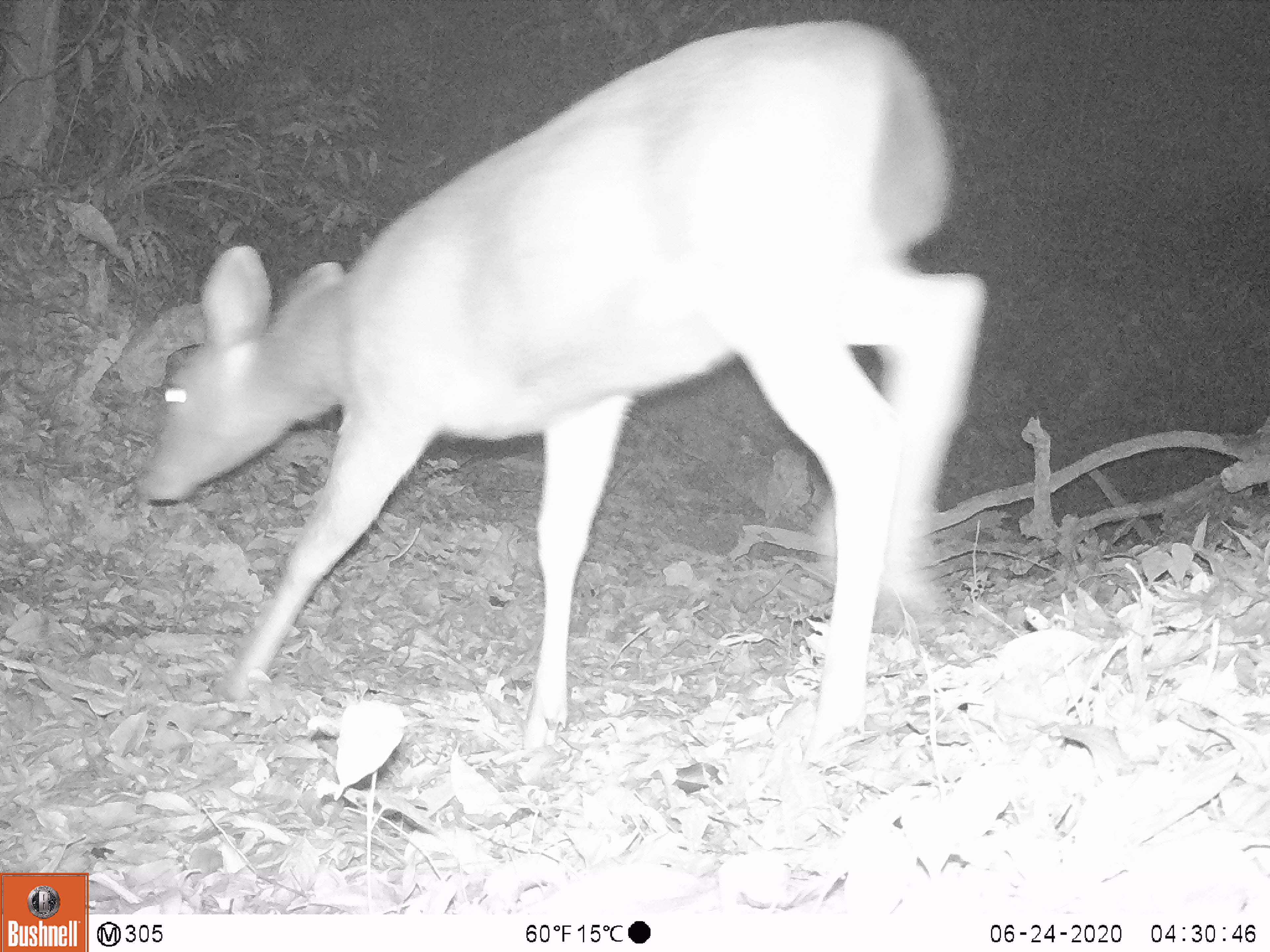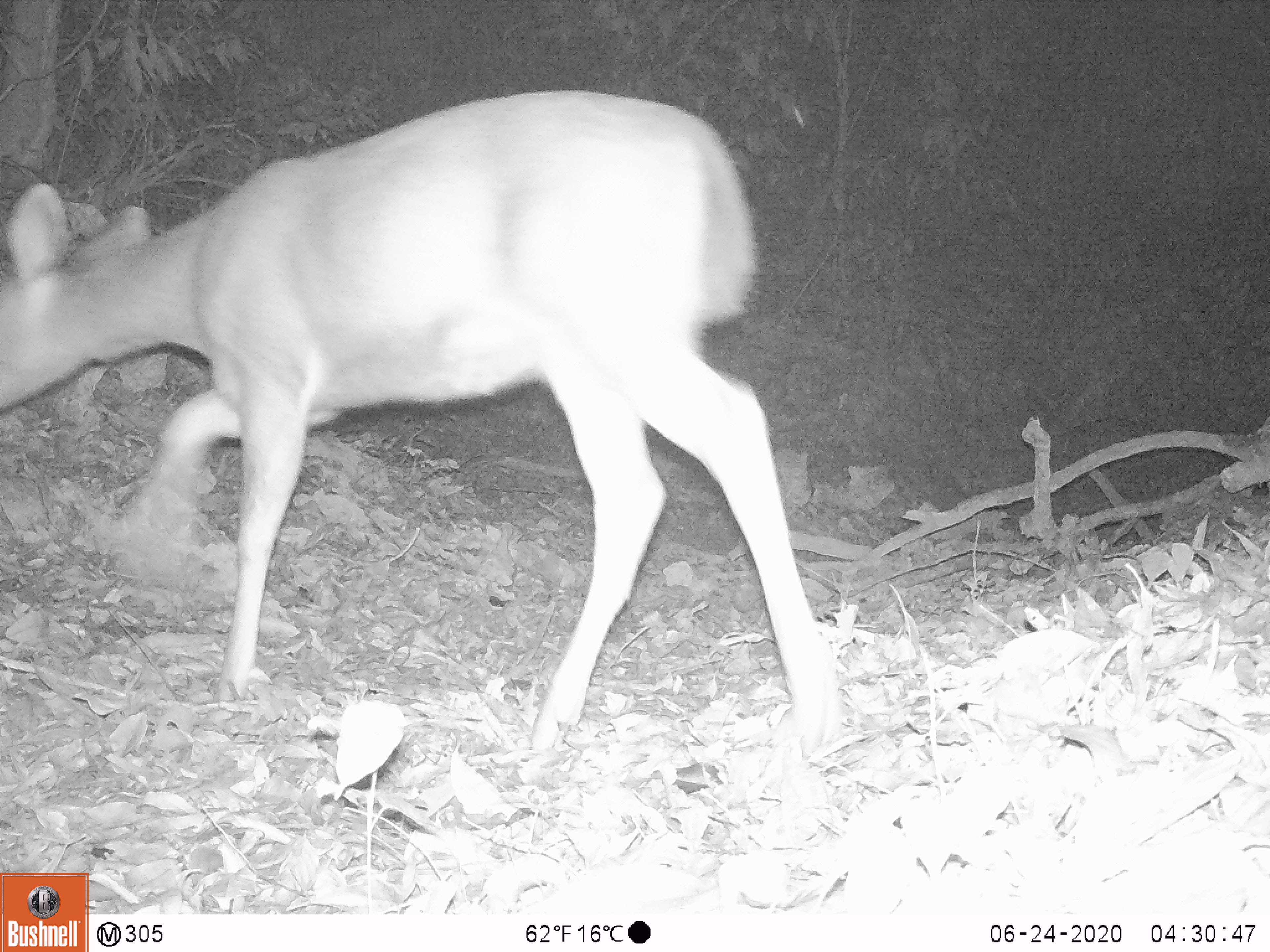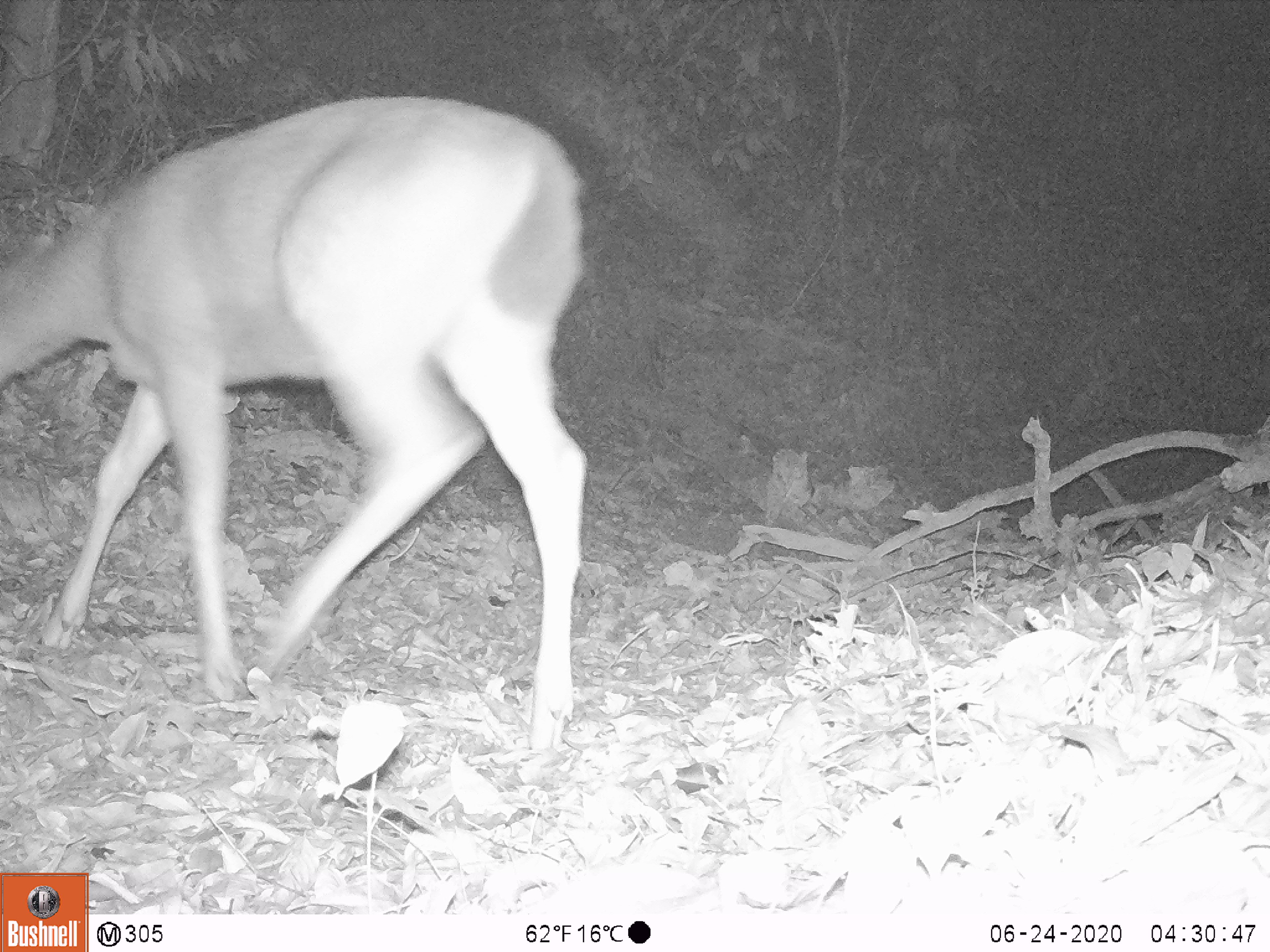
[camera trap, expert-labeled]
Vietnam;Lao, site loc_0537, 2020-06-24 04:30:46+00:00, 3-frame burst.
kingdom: Animalia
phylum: Chordata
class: Mammalia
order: Artiodactyla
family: Cervidae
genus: Rusa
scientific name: Rusa unicolor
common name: sambar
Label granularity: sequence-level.